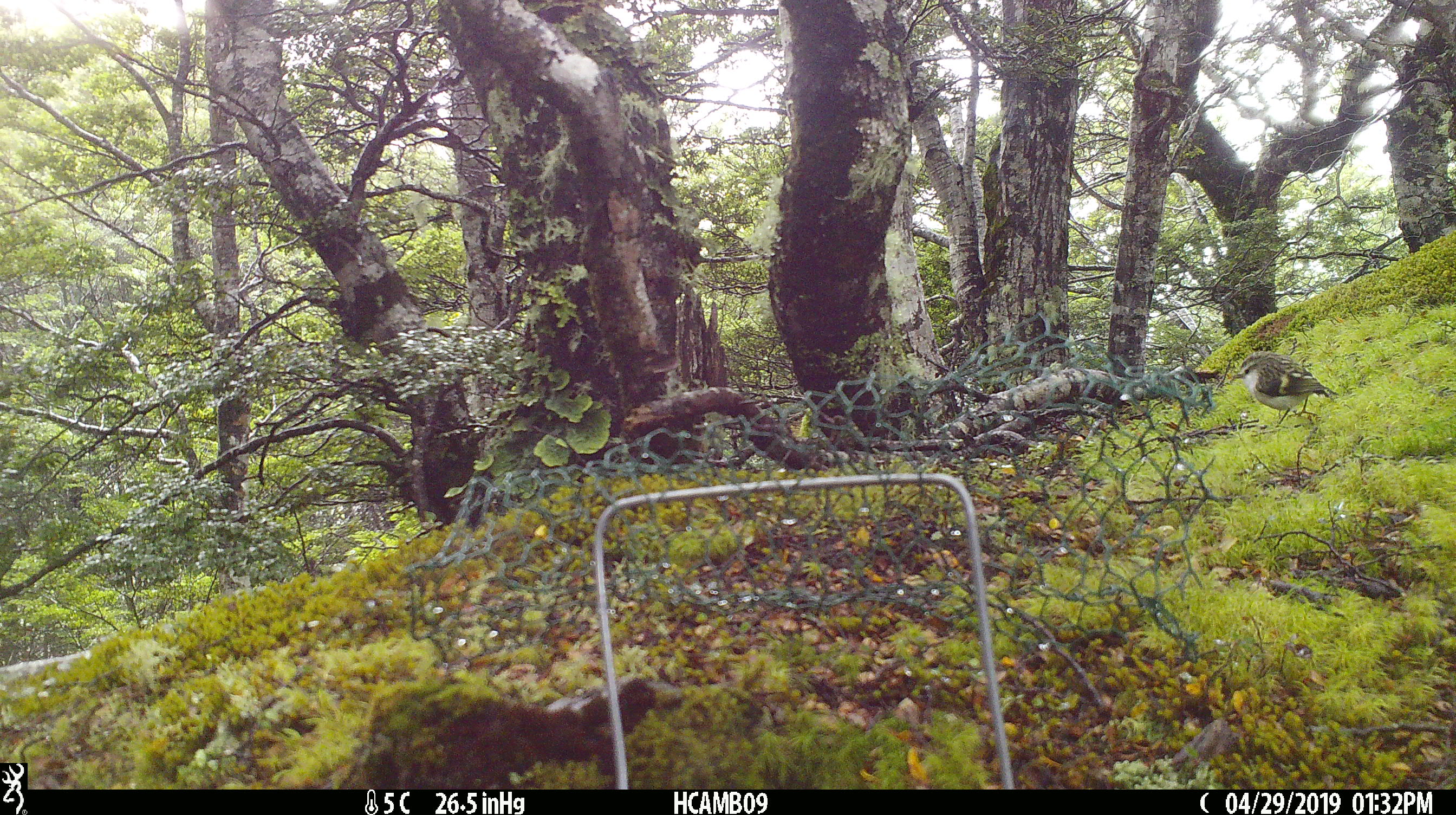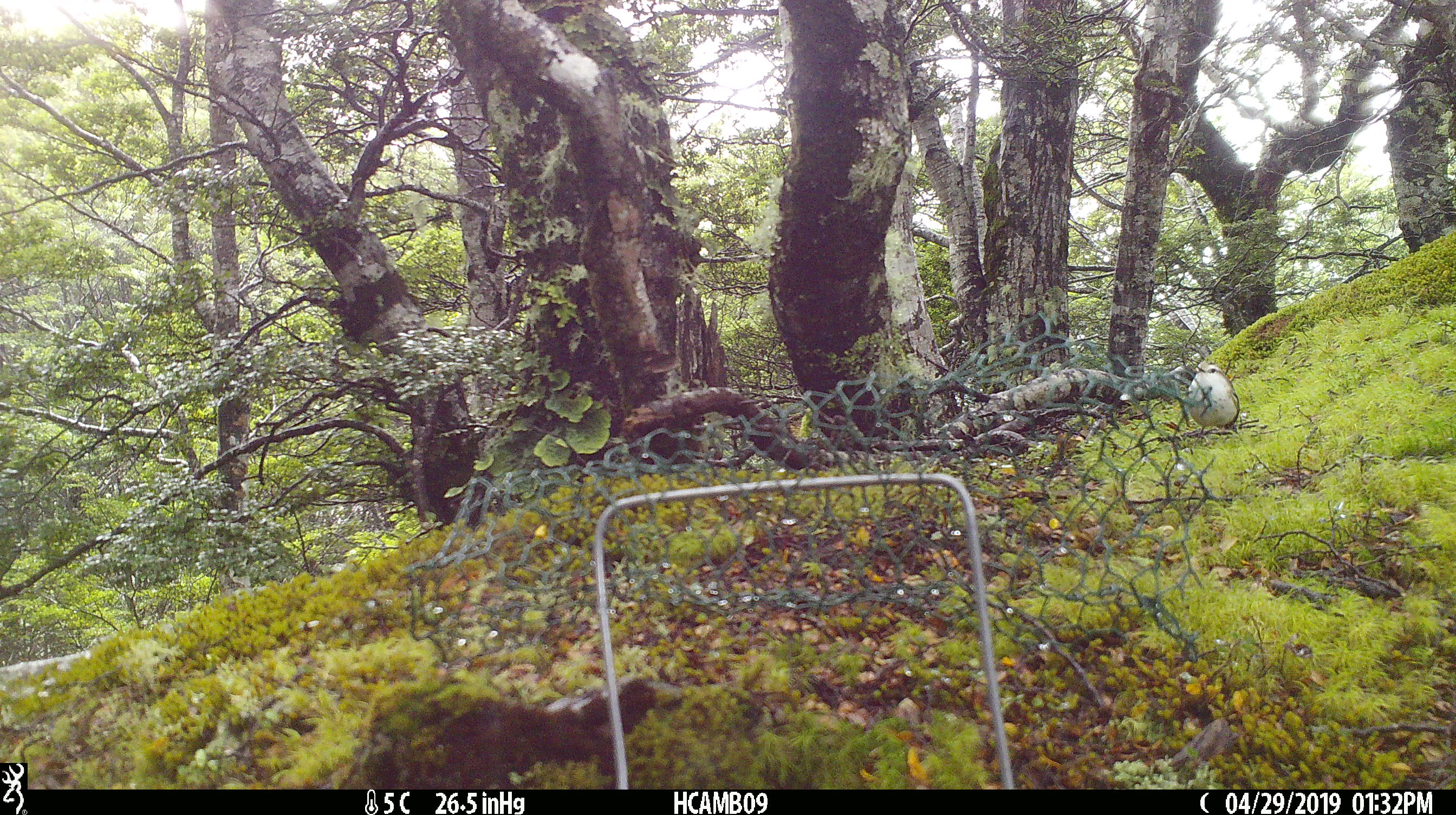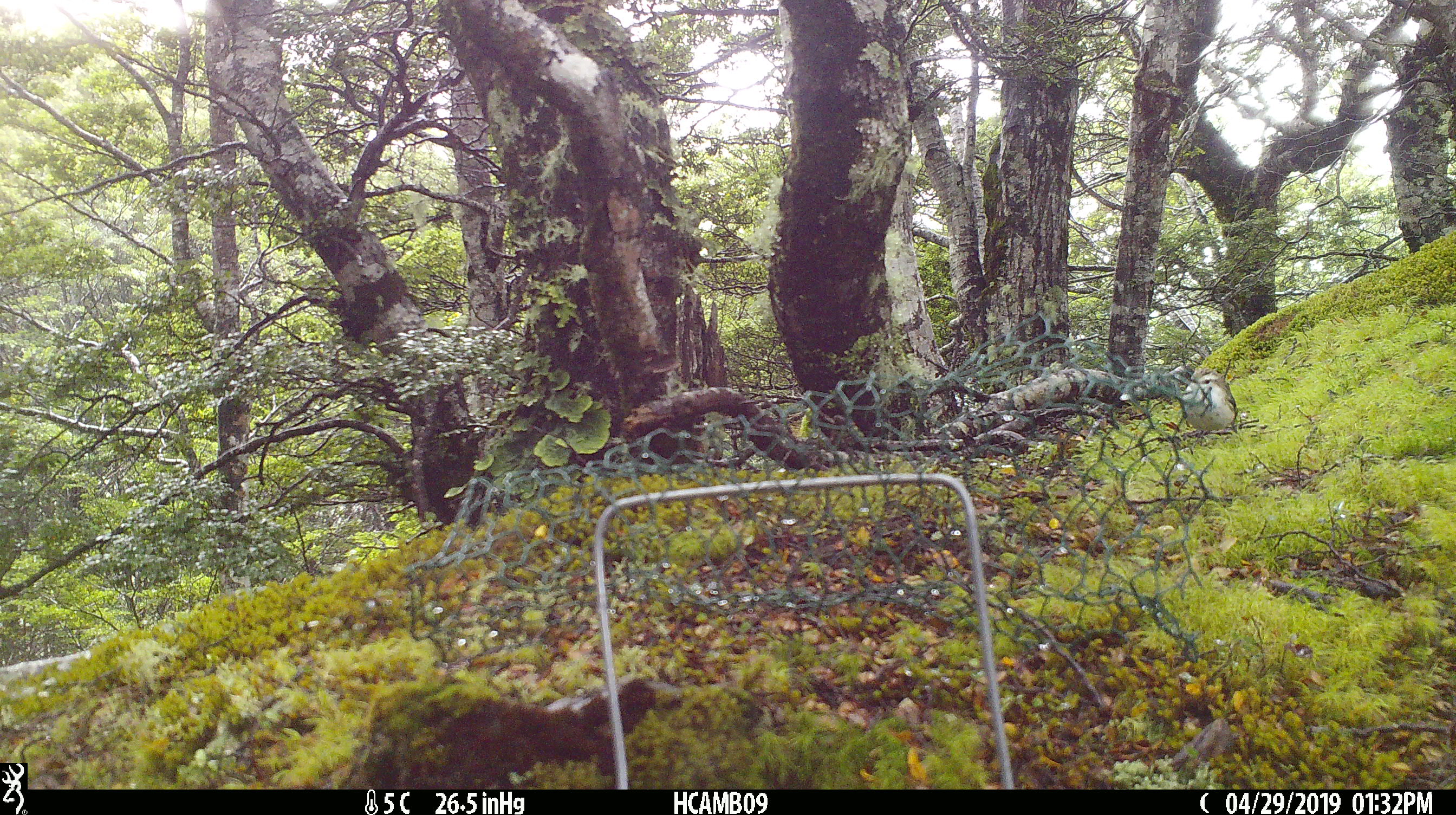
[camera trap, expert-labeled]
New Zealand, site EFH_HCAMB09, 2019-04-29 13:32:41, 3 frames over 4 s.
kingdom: Animalia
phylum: Chordata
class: Aves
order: Passeriformes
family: Acanthisittidae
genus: Acanthisitta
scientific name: Acanthisitta chloris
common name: rifleman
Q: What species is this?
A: Rifleman (Acanthisitta chloris).